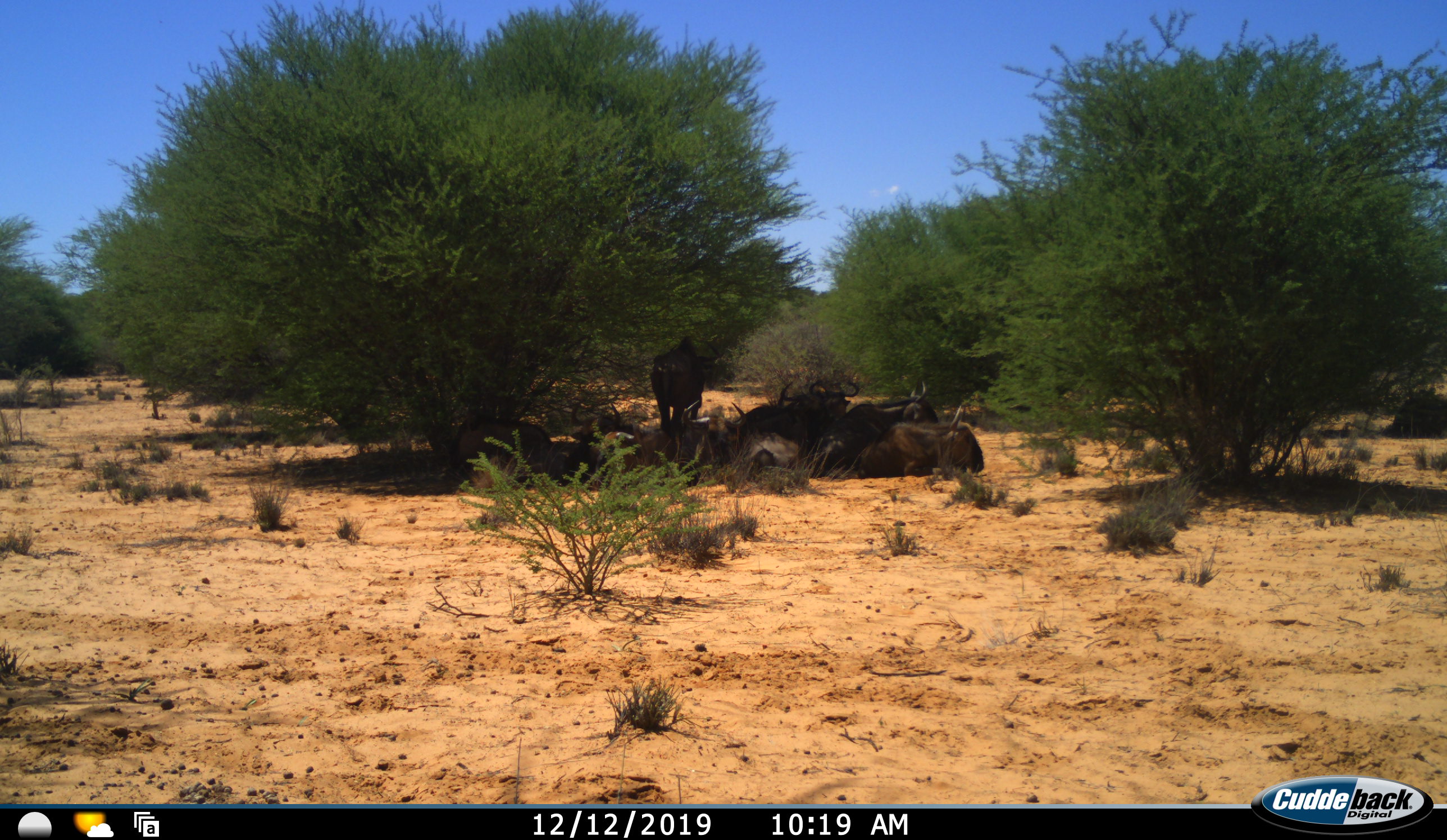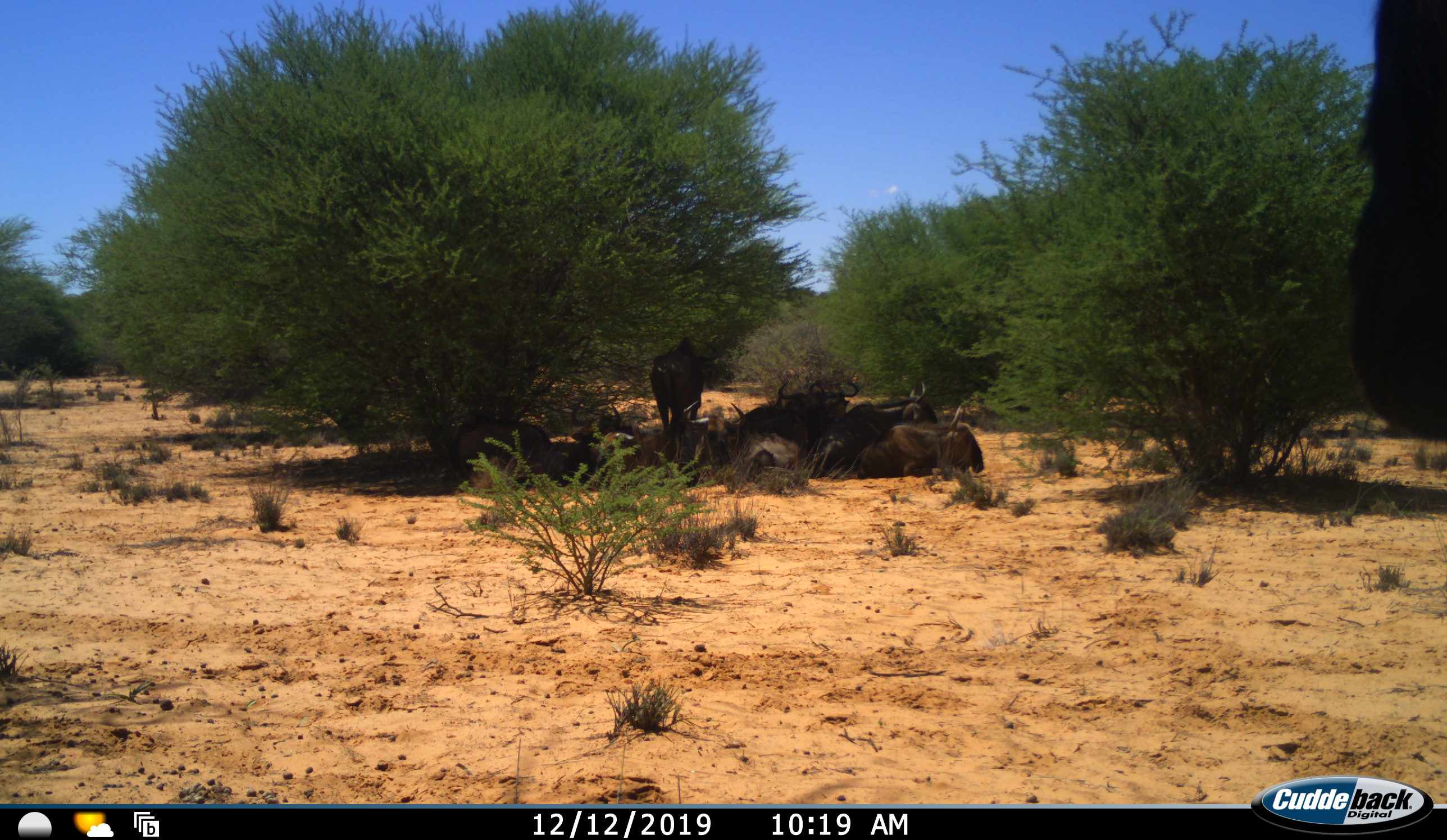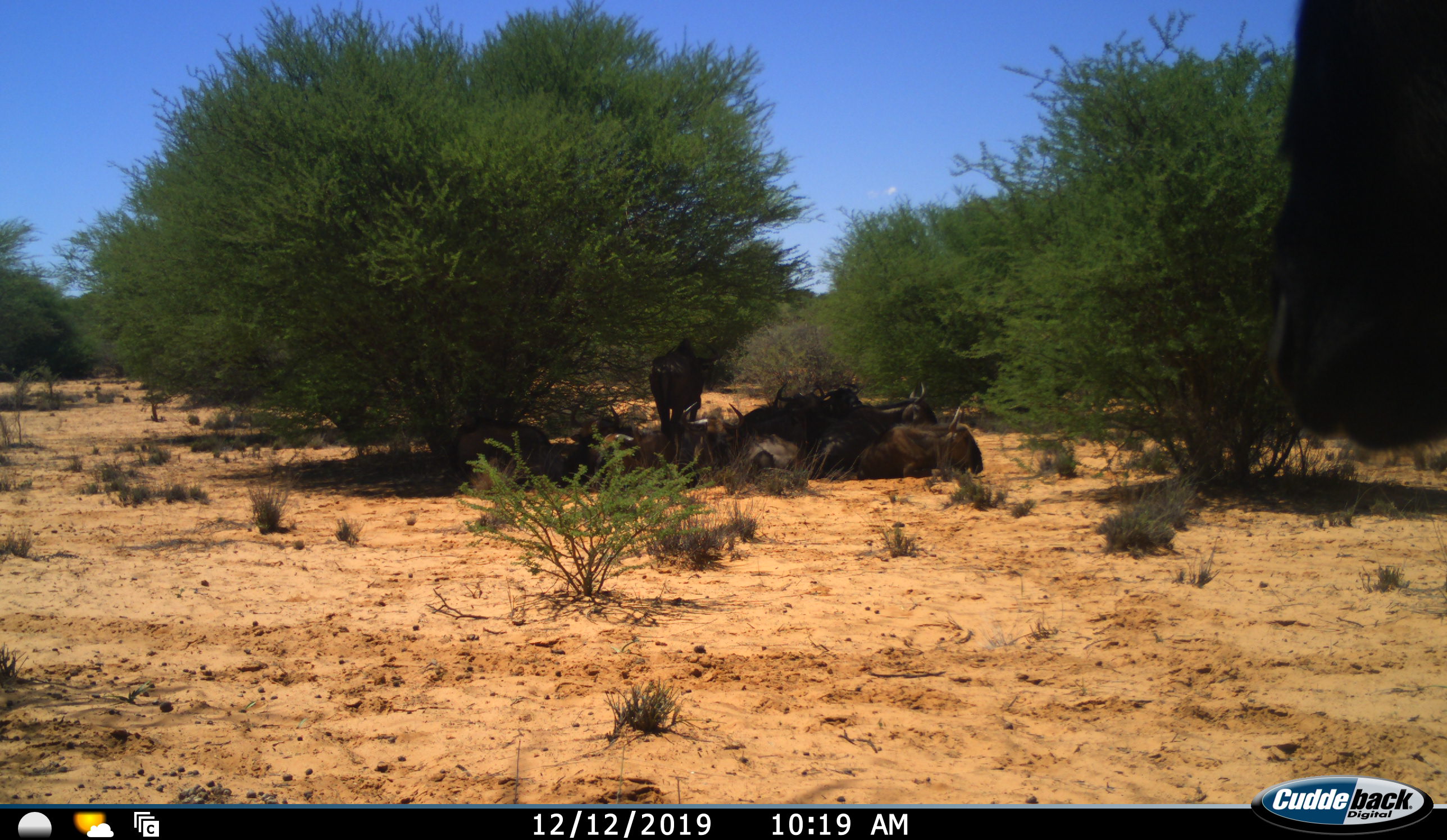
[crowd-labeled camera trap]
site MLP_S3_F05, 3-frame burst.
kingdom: Animalia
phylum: Chordata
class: Mammalia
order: Artiodactyla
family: Bovidae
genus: Connochaetes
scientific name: Connochaetes taurinus taurinus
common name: blue wildebeest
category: wildebeestblue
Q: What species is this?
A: Wildebeestblue (blue wildebeest) (Connochaetes taurinus taurinus).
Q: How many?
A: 10.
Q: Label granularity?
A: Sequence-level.